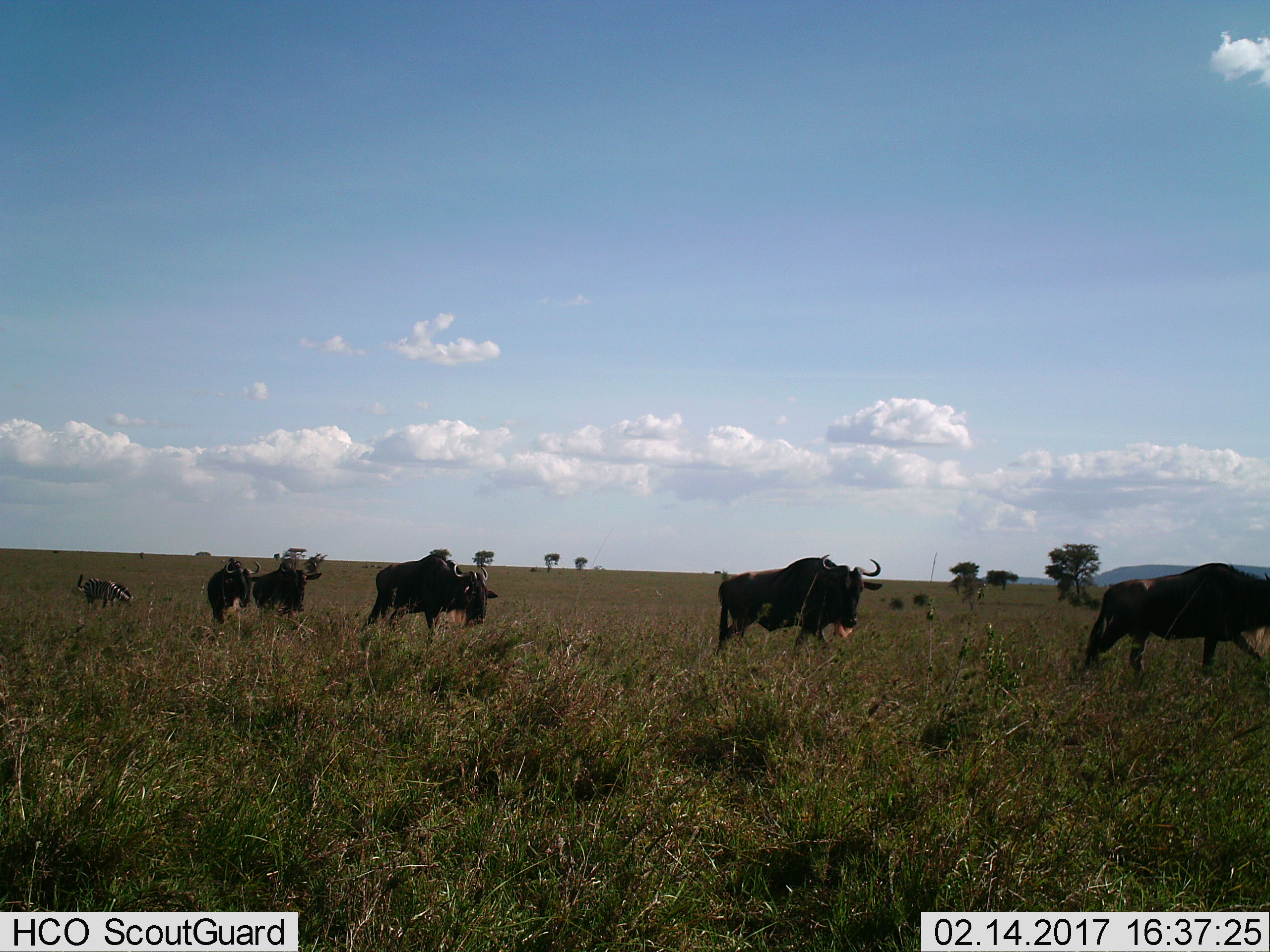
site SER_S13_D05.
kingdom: Animalia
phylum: Chordata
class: Mammalia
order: Artiodactyla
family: Bovidae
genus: Connochaetes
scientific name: Connochaetes taurinus taurinus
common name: blue wildebeest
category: wildebeestblue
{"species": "wildebeestblue (blue wildebeest) (Connochaetes taurinus taurinus)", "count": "5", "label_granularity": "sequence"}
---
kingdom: Animalia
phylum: Chordata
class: Mammalia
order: Perissodactyla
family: Equidae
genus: Equus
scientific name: Equus quagga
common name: plains zebra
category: zebraplains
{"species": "zebraplains (plains zebra) (Equus quagga)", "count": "1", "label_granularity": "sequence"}